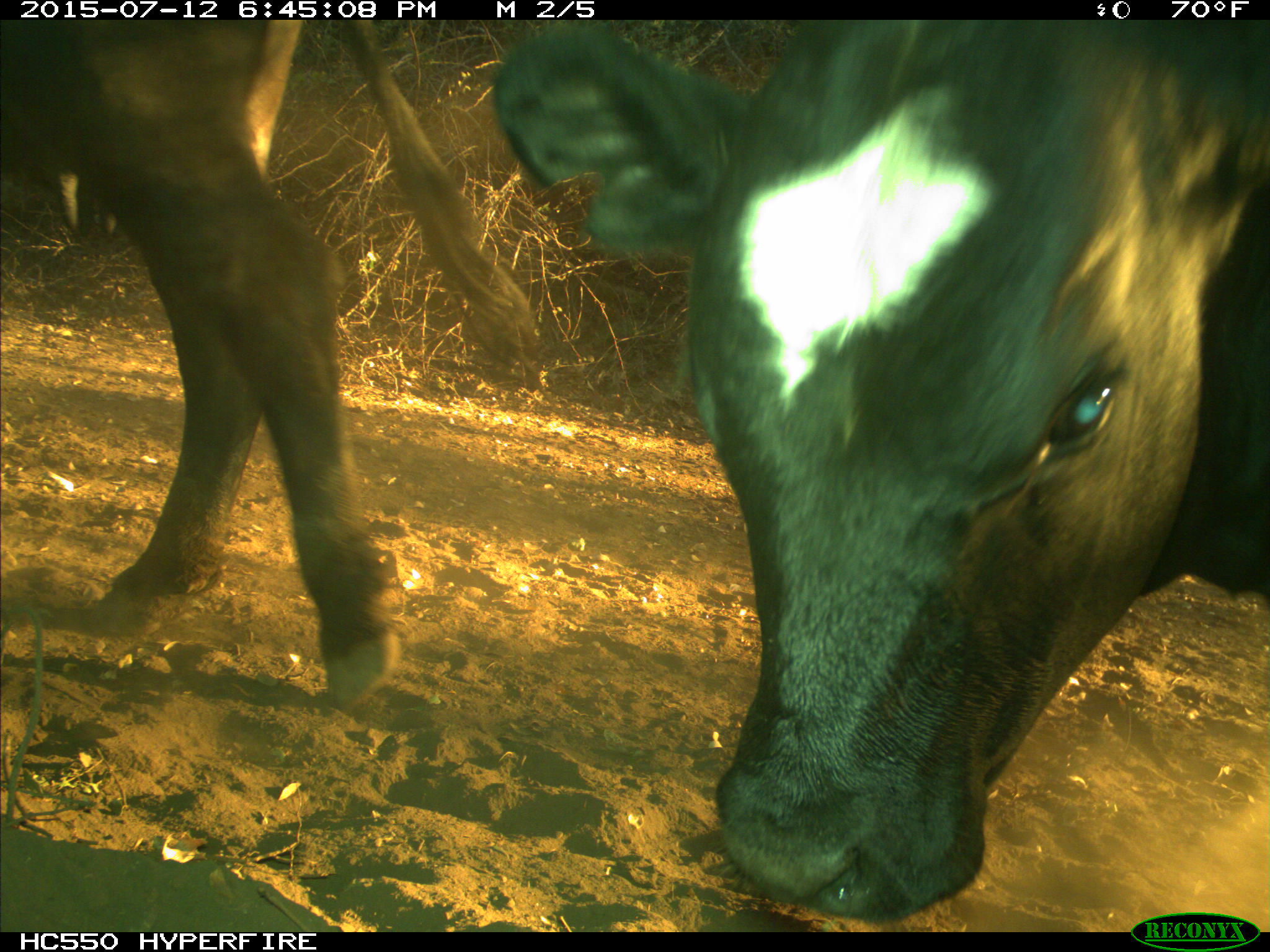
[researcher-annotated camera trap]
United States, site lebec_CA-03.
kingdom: Animalia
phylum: Chordata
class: Mammalia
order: Artiodactyla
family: Bovidae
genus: Bos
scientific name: Bos taurus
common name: domestic cow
Bos taurus (domestic cow).